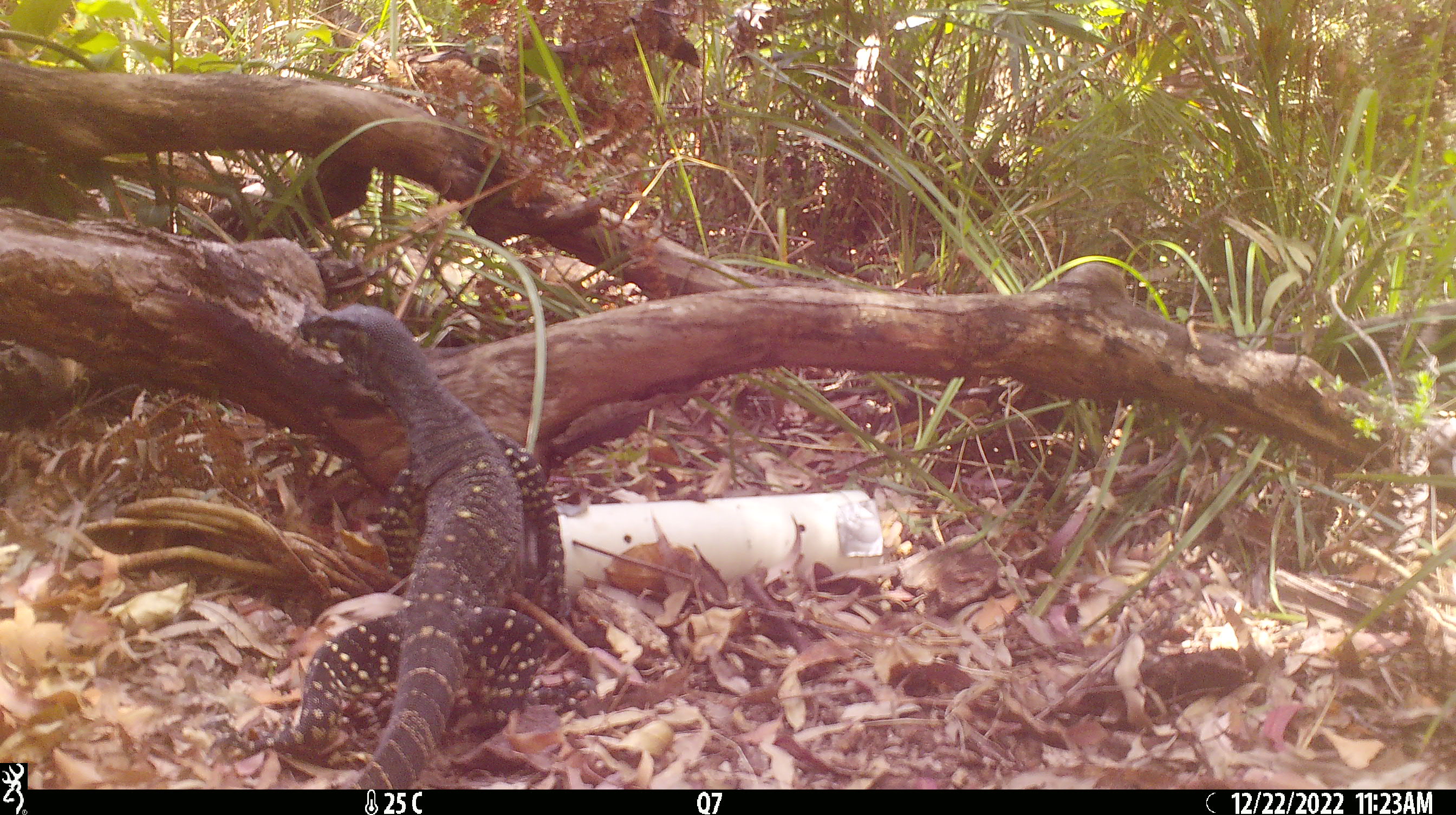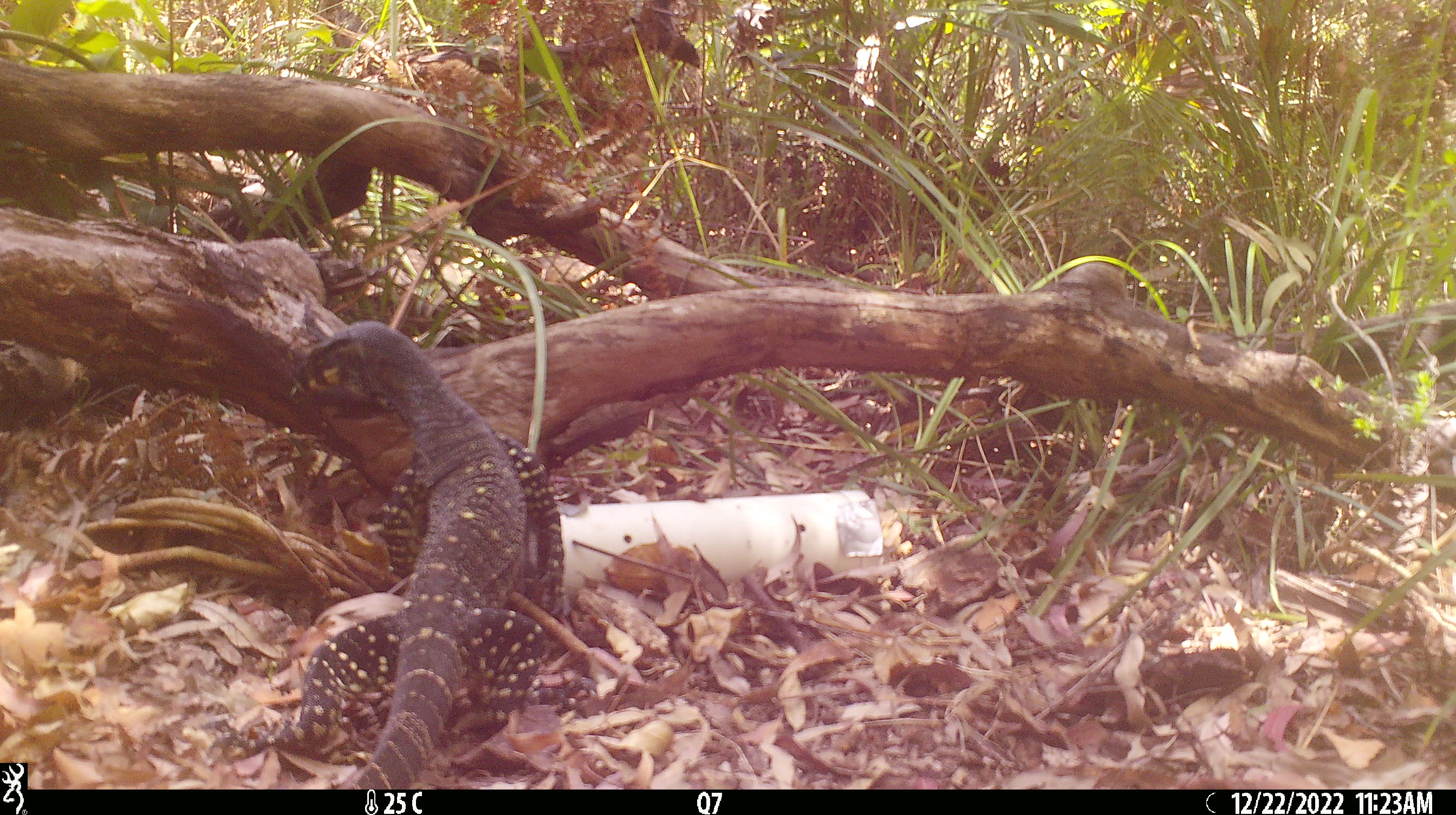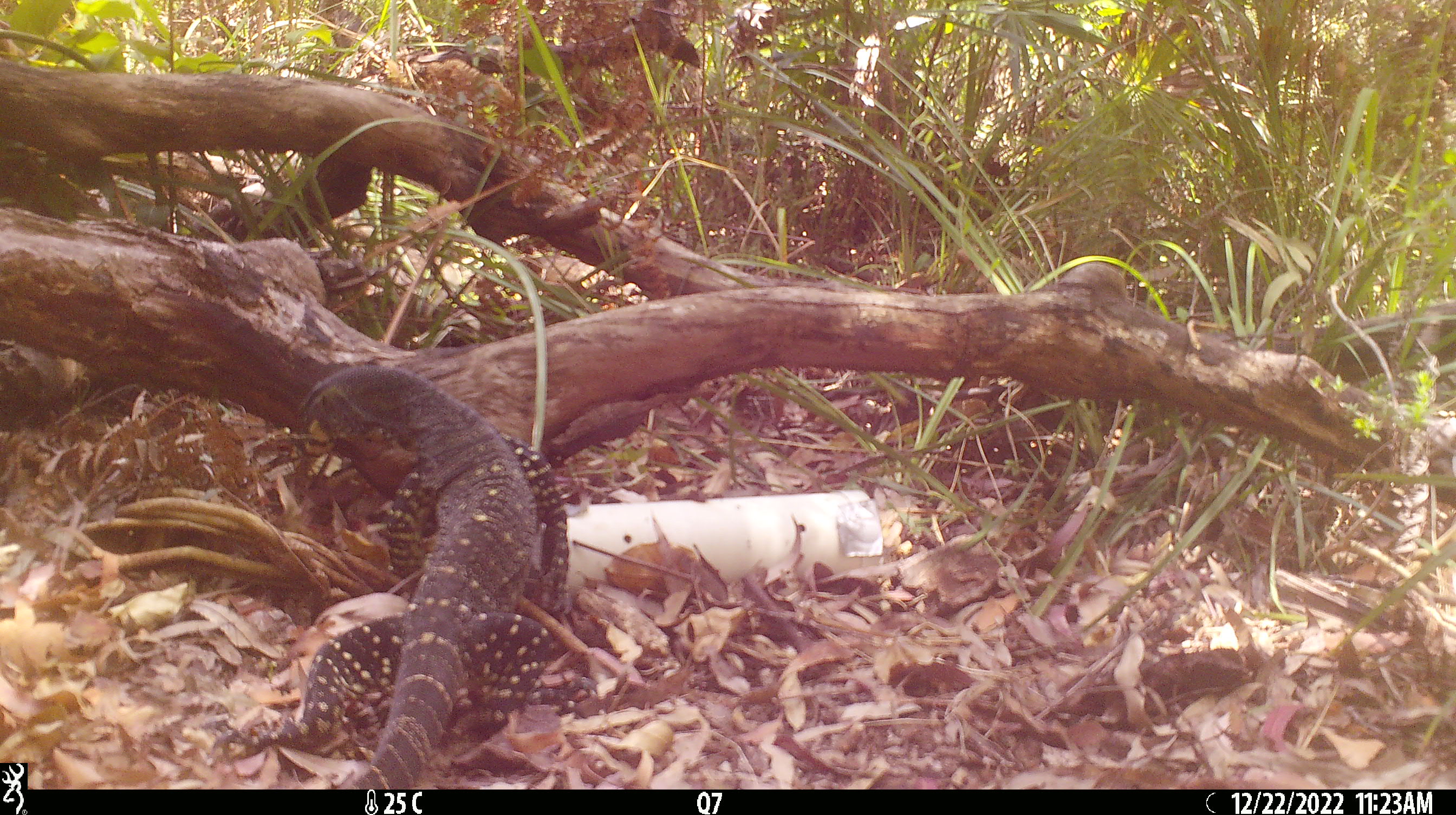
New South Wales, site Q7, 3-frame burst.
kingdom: Animalia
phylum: Chordata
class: Reptilia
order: Squamata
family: Varanidae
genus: Varanus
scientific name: Varanus varius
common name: lace monitor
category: goanna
Goanna (lace monitor) (Varanus varius).